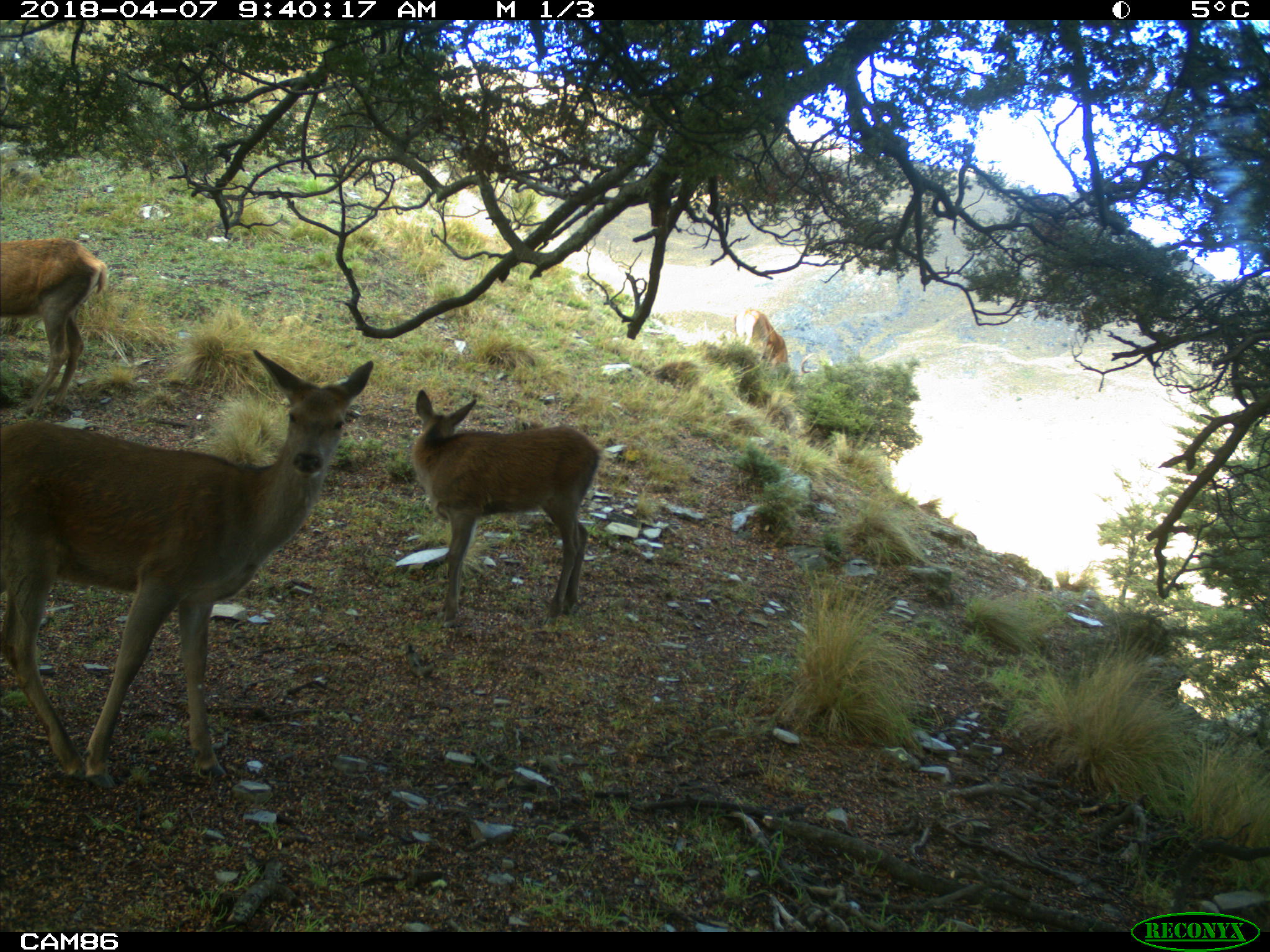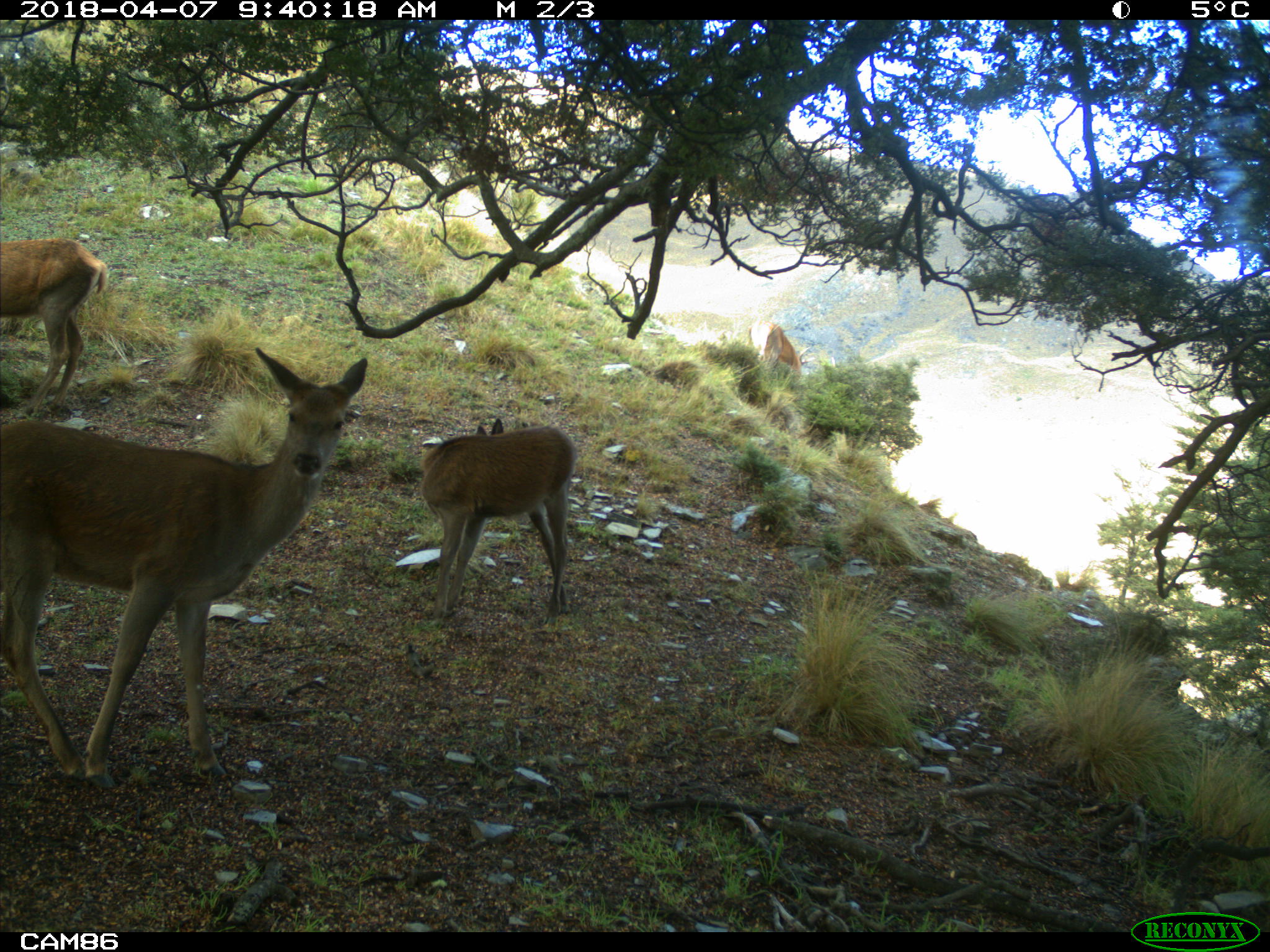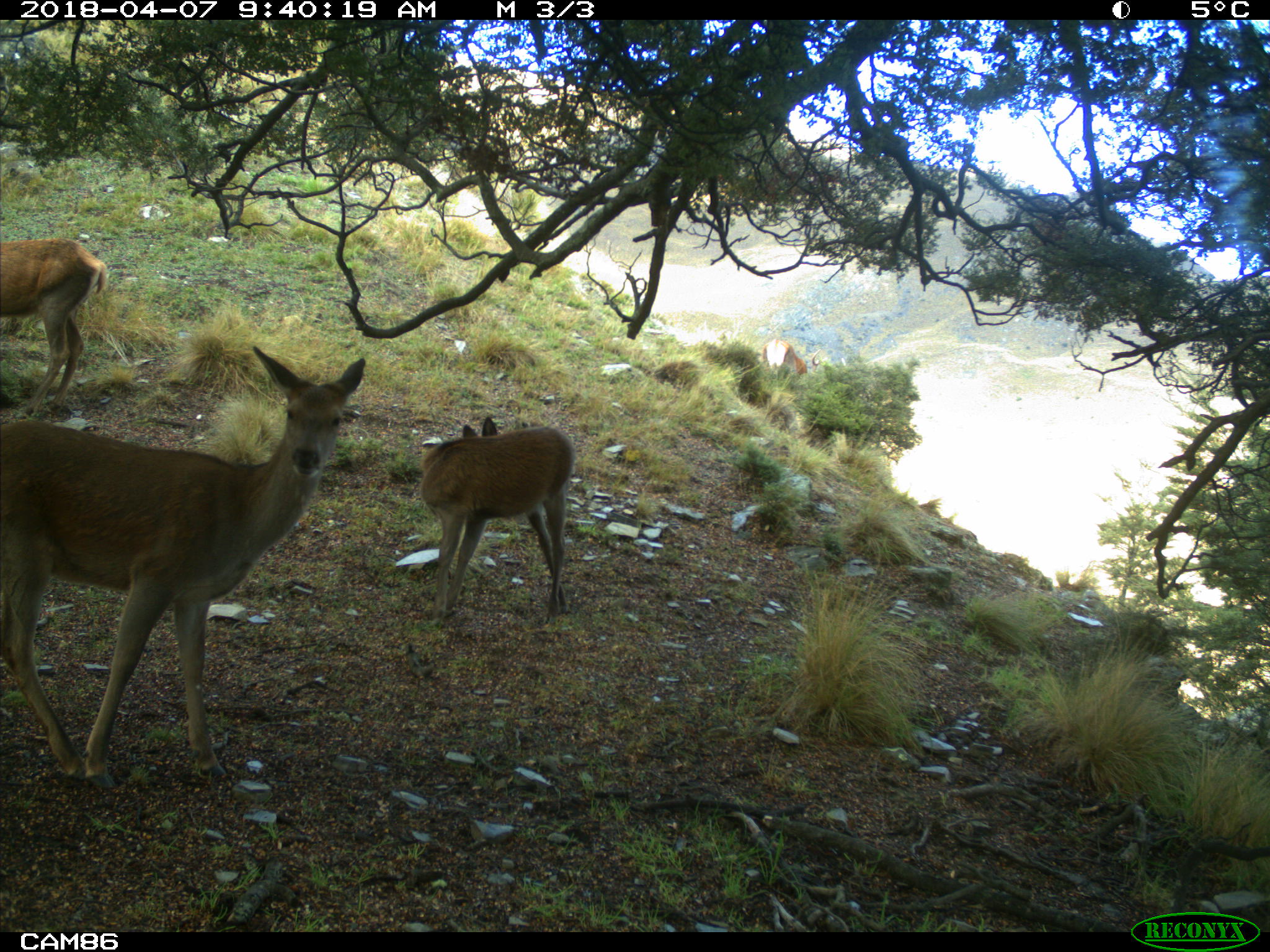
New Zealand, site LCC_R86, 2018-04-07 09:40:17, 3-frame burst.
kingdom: Animalia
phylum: Chordata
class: Mammalia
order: Artiodactyla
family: Cervidae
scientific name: Cervidae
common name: deer